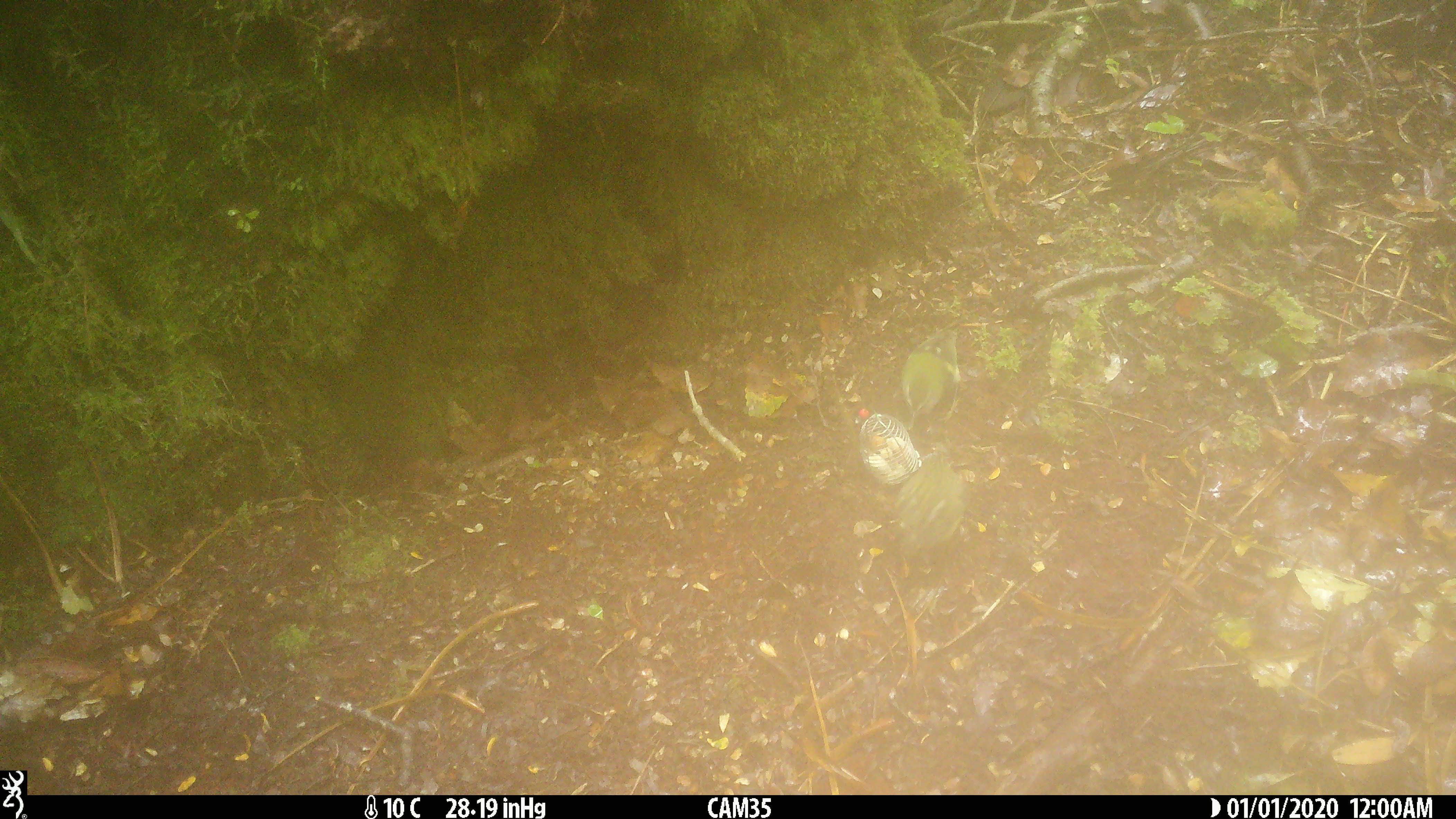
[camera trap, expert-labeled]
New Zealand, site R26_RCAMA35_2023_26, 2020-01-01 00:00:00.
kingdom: Animalia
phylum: Chordata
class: Aves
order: Passeriformes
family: Acanthisittidae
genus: Acanthisitta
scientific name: Acanthisitta chloris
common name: rifleman